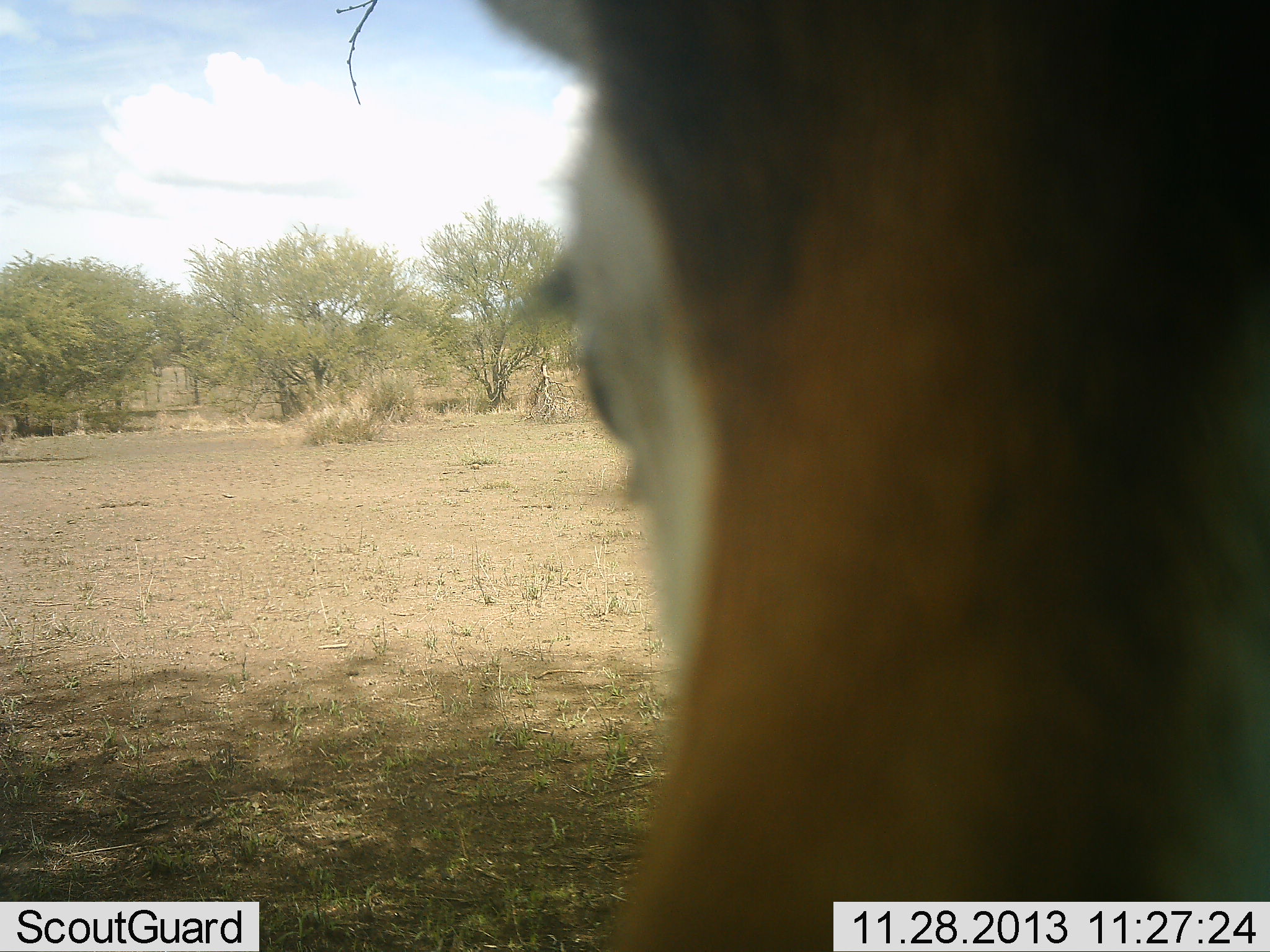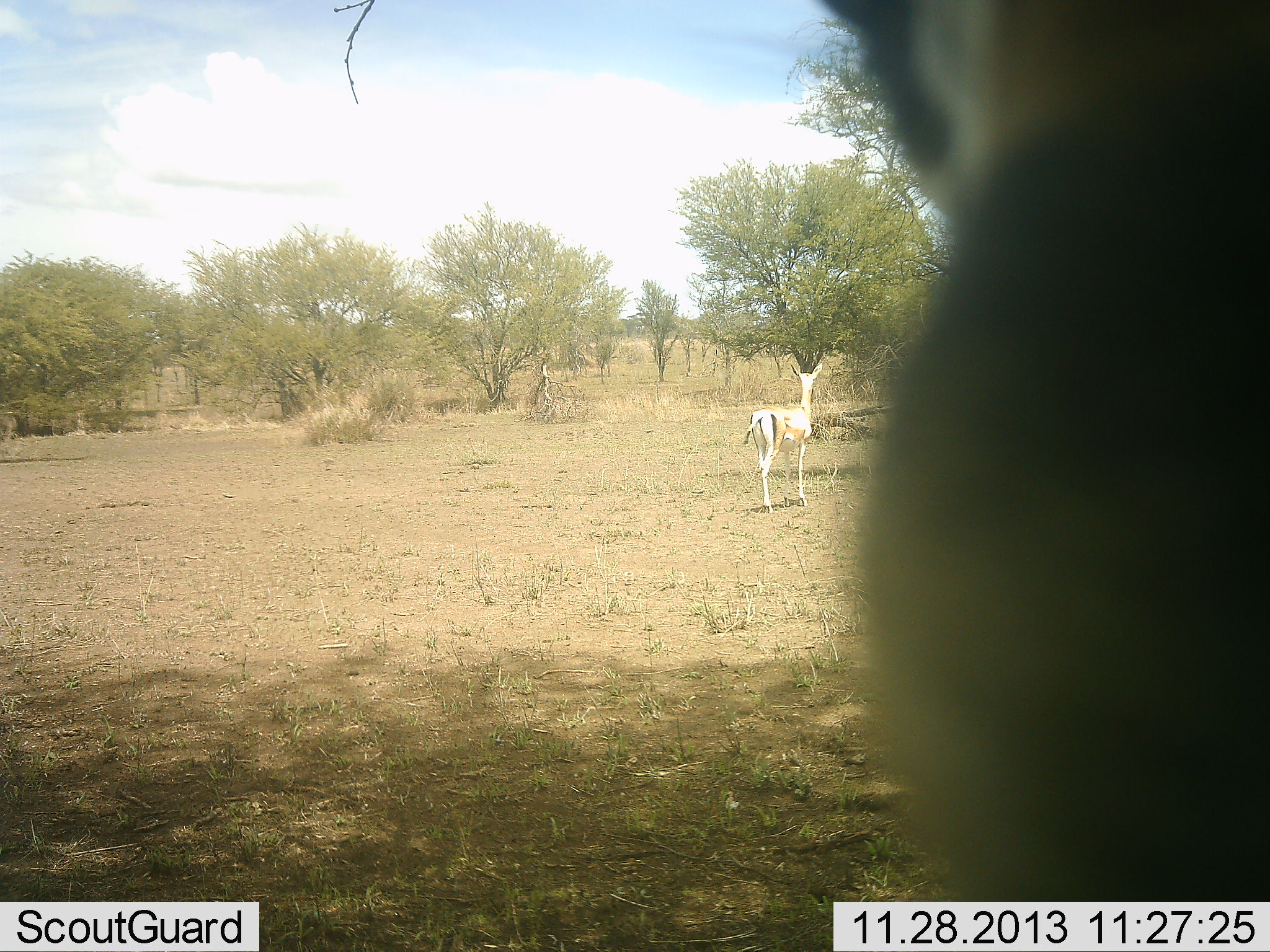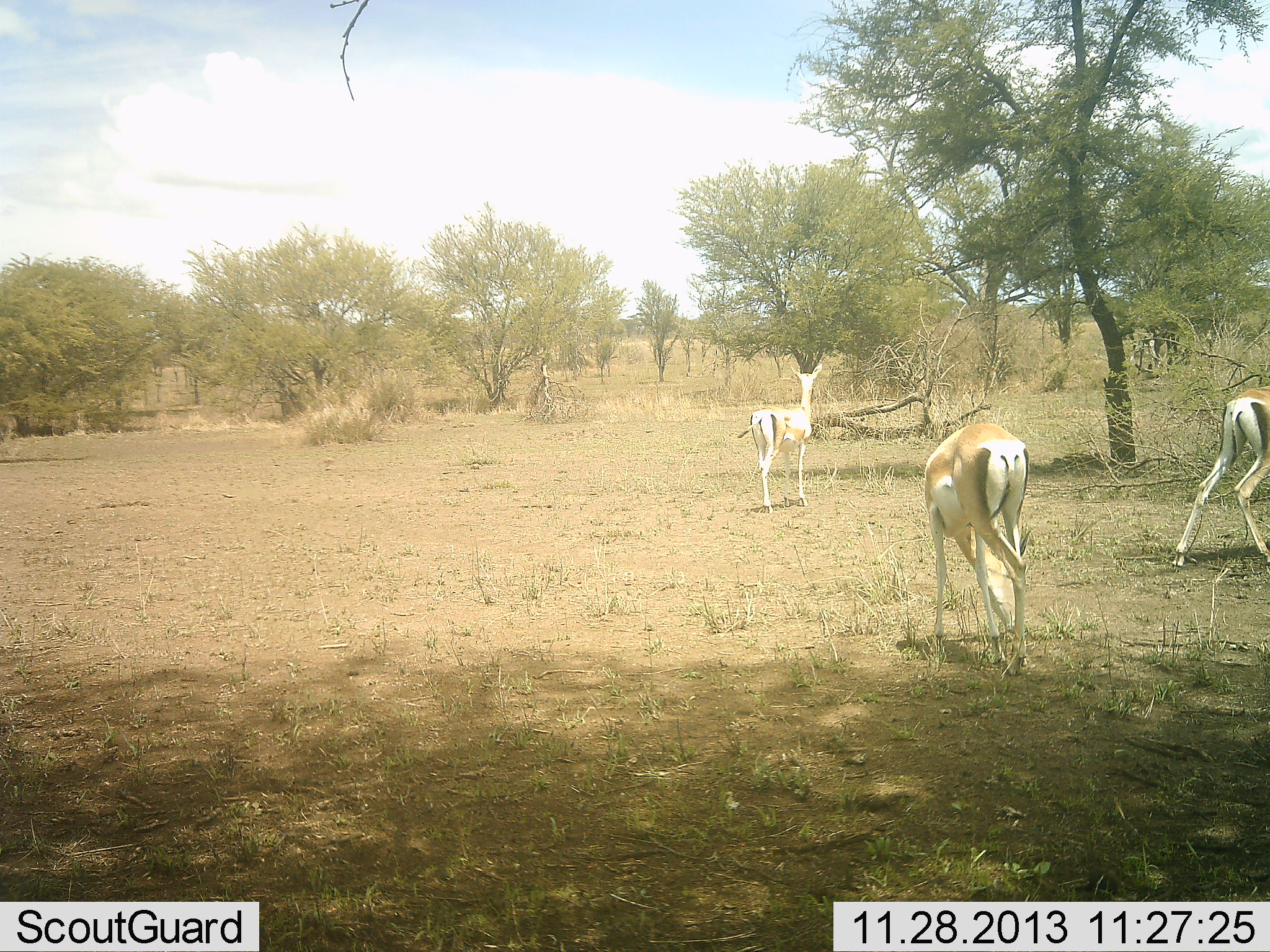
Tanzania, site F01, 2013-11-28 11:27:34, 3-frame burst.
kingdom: Animalia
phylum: Chordata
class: Mammalia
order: Artiodactyla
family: Bovidae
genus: Nanger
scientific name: Nanger granti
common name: grant's gazelle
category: gazellegrants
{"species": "gazellegrants (grant's gazelle) (Nanger granti)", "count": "4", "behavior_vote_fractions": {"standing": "75%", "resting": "3%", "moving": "47%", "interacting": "3%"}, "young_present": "0%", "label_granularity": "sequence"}